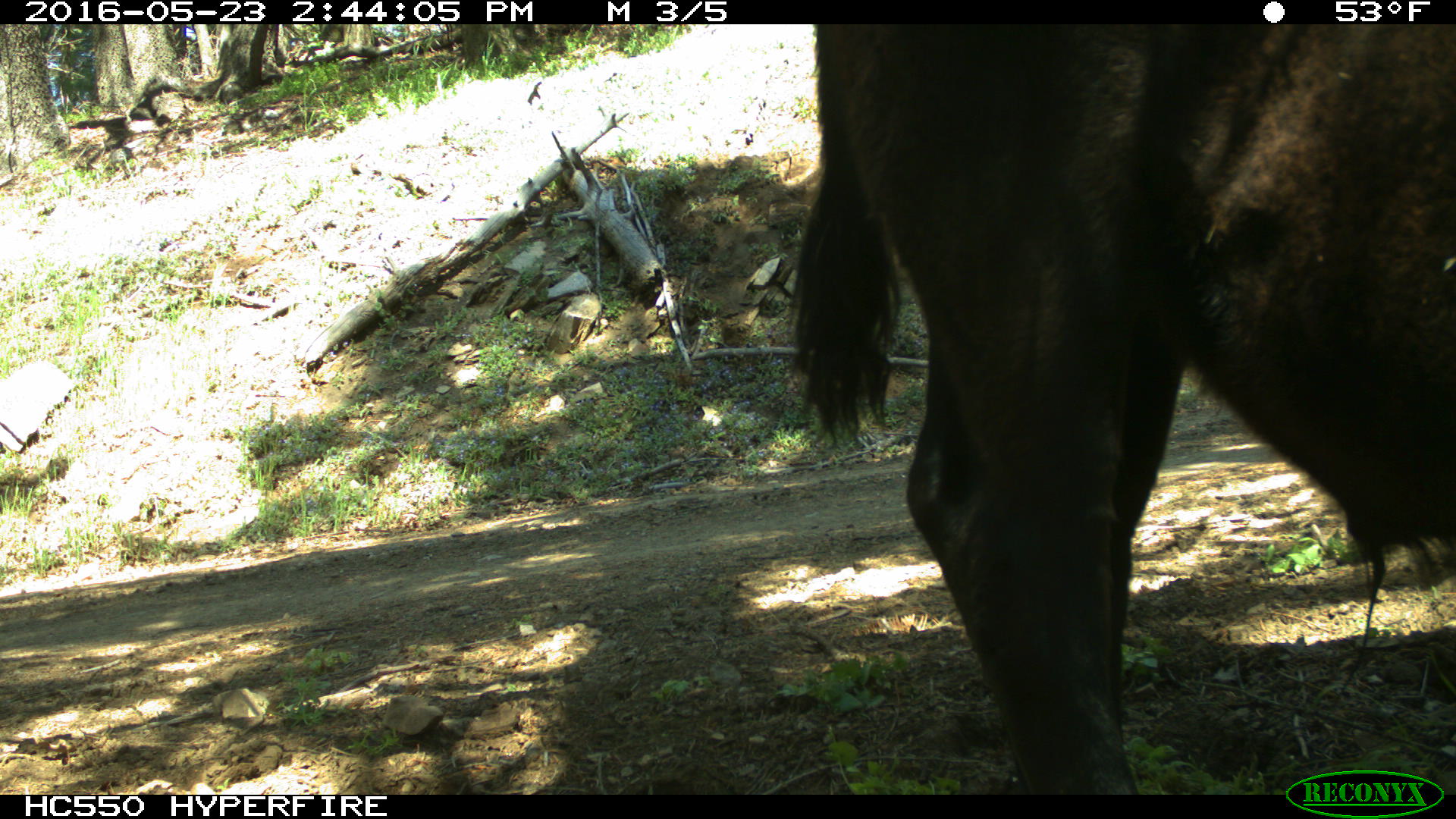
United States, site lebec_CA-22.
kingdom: Animalia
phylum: Chordata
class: Mammalia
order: Artiodactyla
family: Bovidae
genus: Bos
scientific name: Bos taurus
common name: domestic cow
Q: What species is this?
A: Bos taurus (domestic cow).